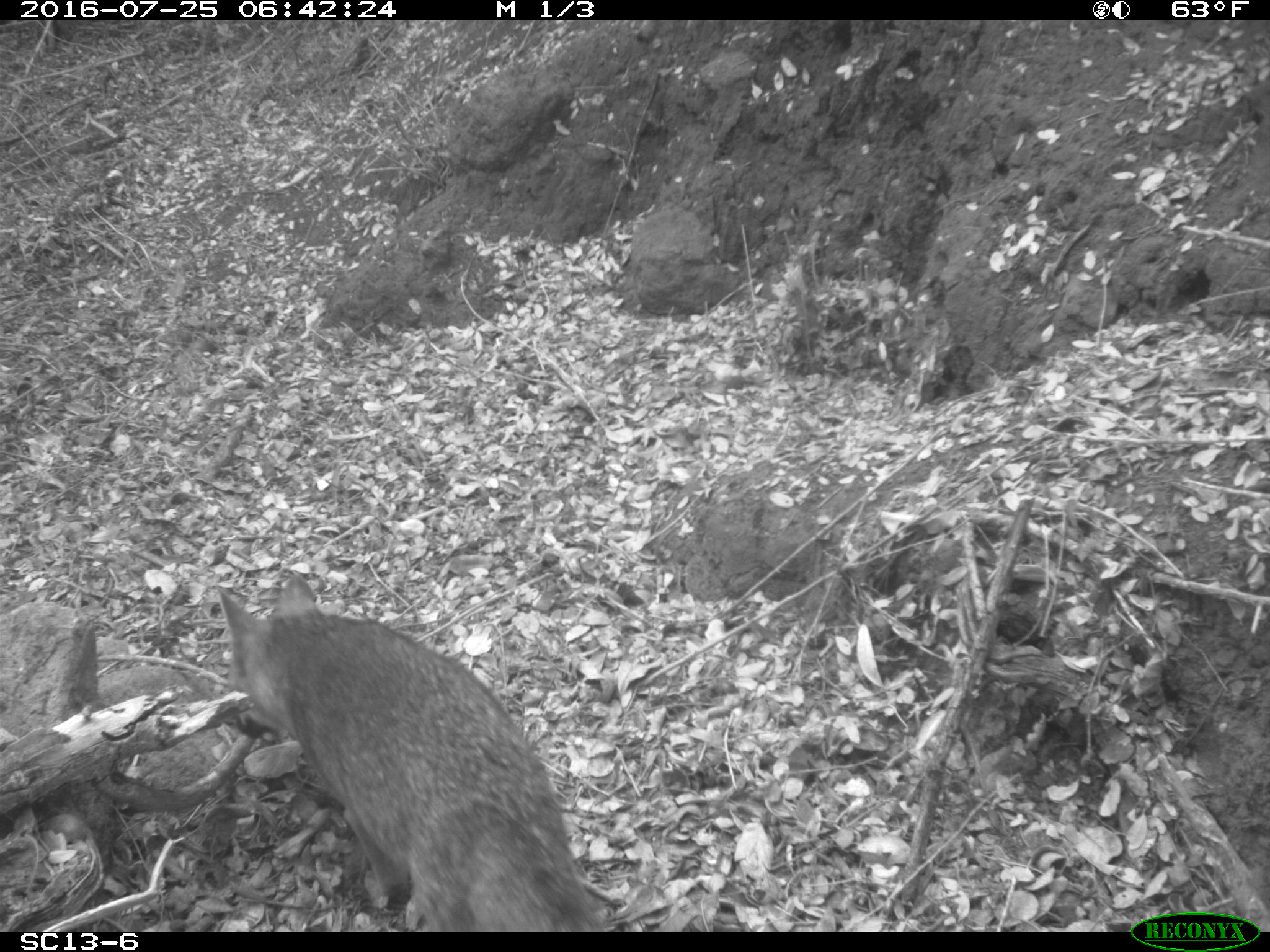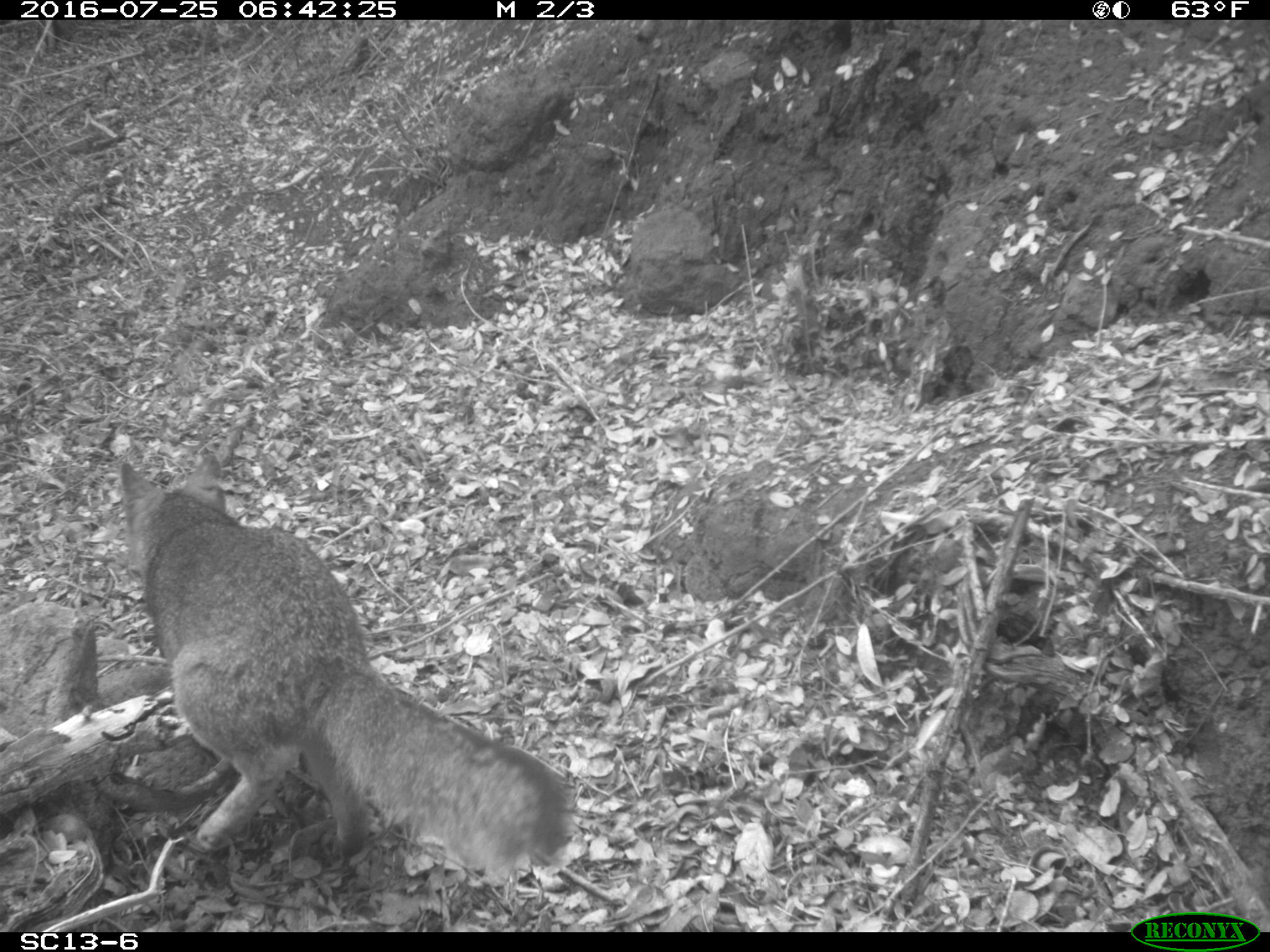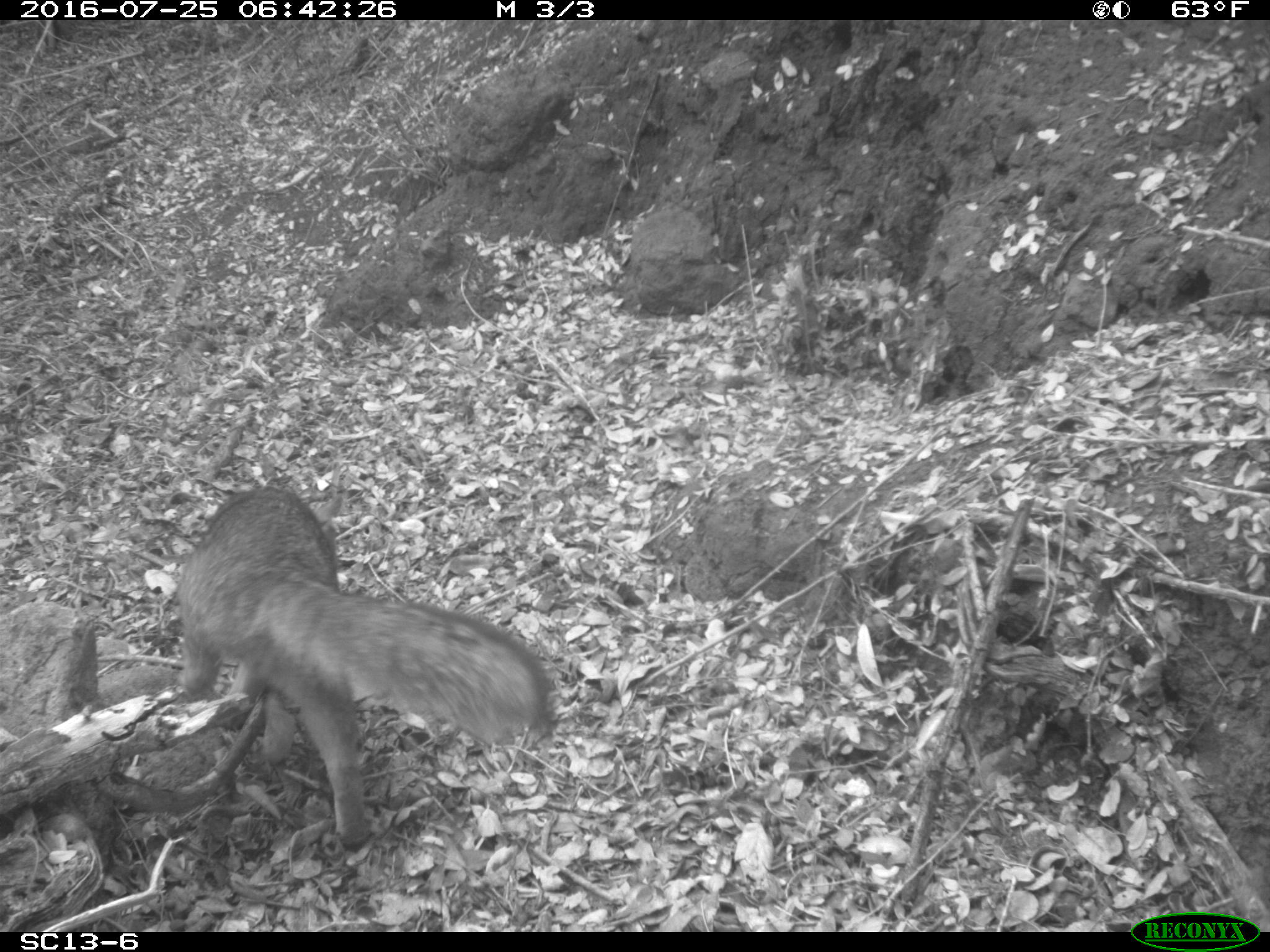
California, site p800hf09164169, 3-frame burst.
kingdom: Animalia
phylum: Chordata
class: Mammalia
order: Carnivora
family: Canidae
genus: Urocyon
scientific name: Urocyon littoralis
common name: island fox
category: fox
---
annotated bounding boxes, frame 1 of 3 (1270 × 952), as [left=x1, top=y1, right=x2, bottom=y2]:
fox: [left=220, top=573, right=600, bottom=933]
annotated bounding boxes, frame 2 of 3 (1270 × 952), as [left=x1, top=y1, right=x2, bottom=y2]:
fox: [left=118, top=454, right=573, bottom=885]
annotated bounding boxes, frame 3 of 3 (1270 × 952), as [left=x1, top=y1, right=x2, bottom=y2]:
fox: [left=174, top=484, right=553, bottom=847]